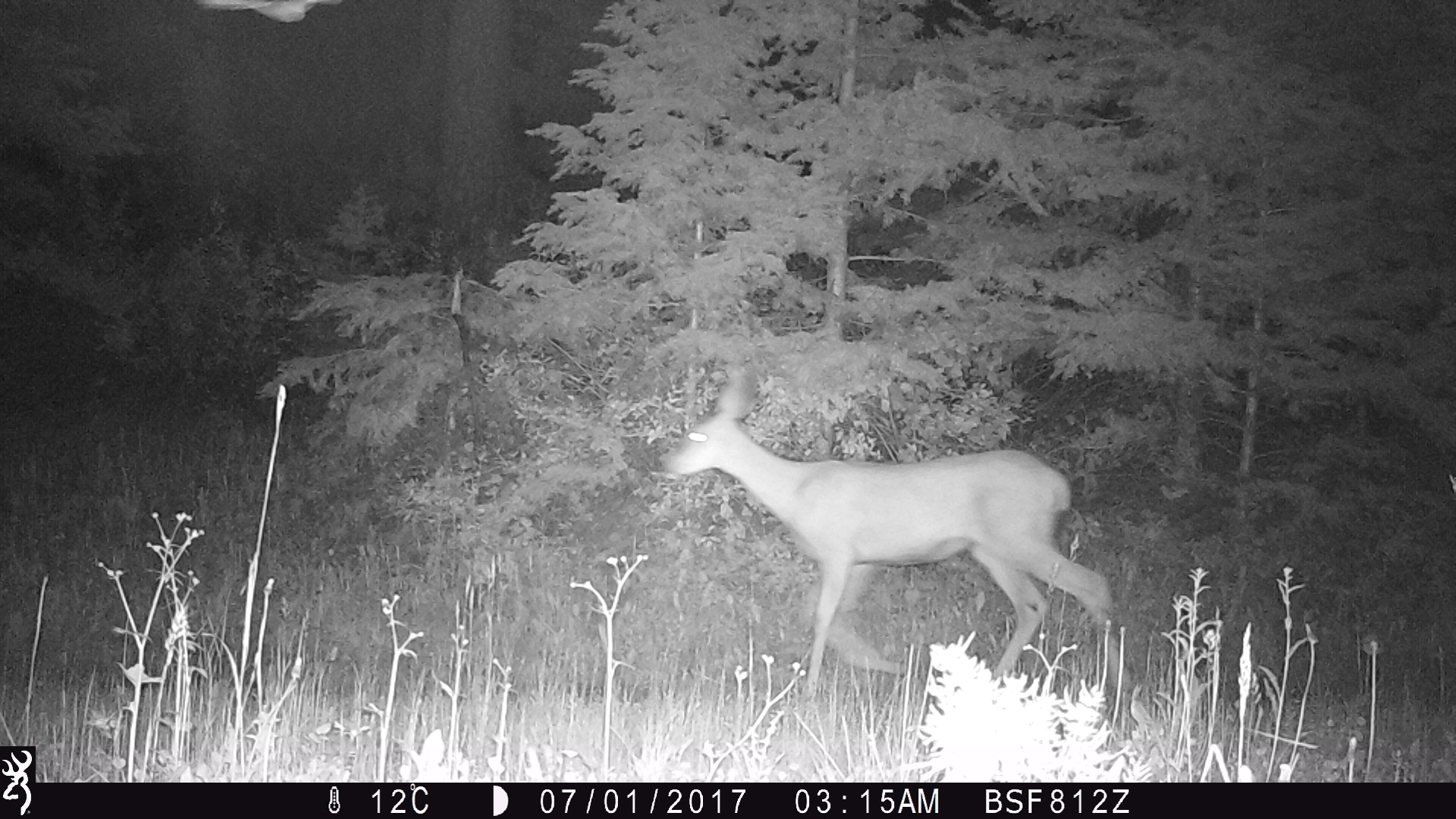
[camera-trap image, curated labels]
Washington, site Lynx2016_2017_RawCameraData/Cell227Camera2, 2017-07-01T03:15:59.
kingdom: Animalia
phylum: Chordata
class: Mammalia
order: Artiodactyla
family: Cervidae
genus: Odocoileus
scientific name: Odocoileus hemionus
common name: mule deer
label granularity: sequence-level